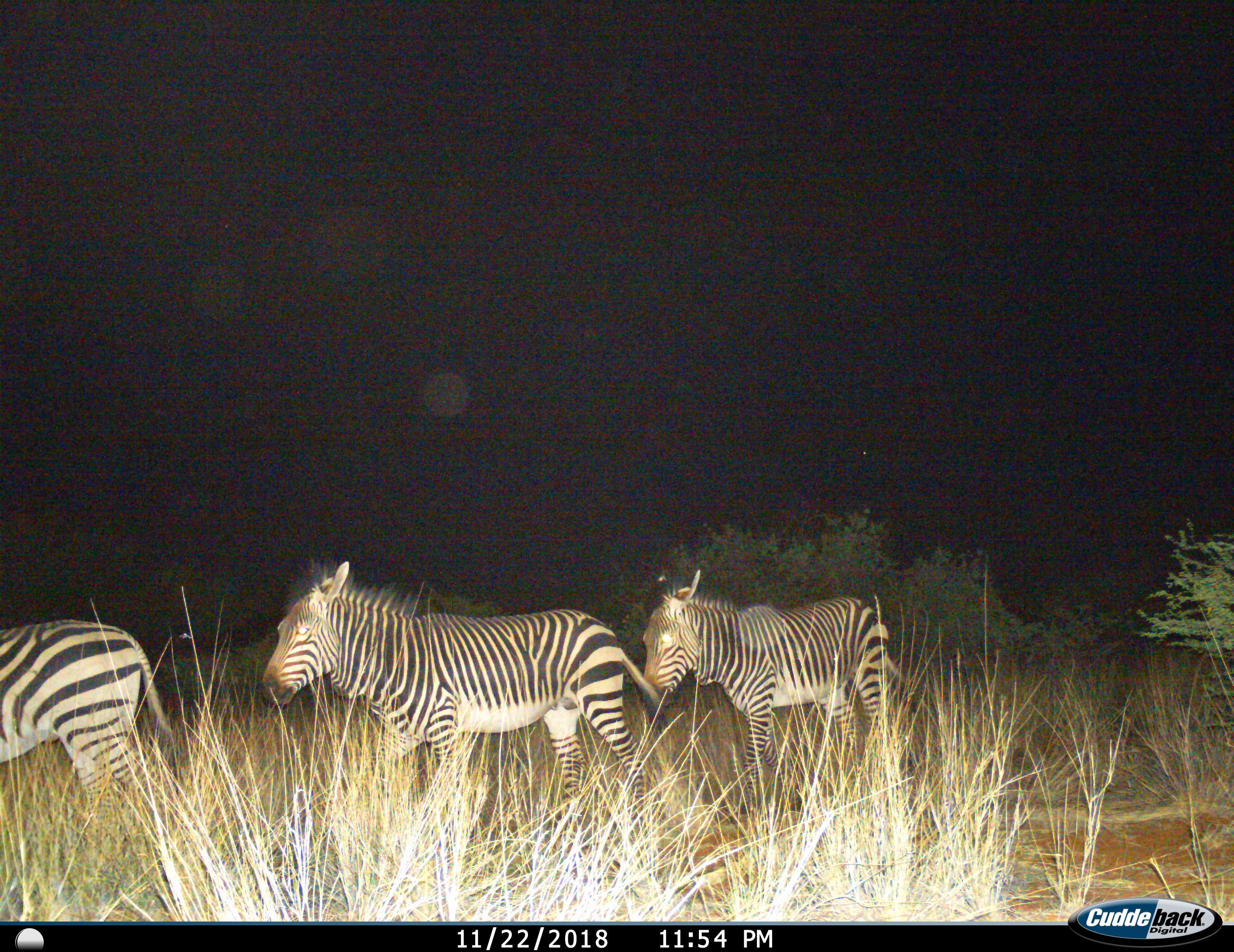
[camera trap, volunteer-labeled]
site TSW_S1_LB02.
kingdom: Animalia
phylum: Chordata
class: Mammalia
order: Perissodactyla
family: Equidae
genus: Equus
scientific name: Equus zebra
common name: mountain zebra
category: zebramountain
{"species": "zebramountain (mountain zebra) (Equus zebra)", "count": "3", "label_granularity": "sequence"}